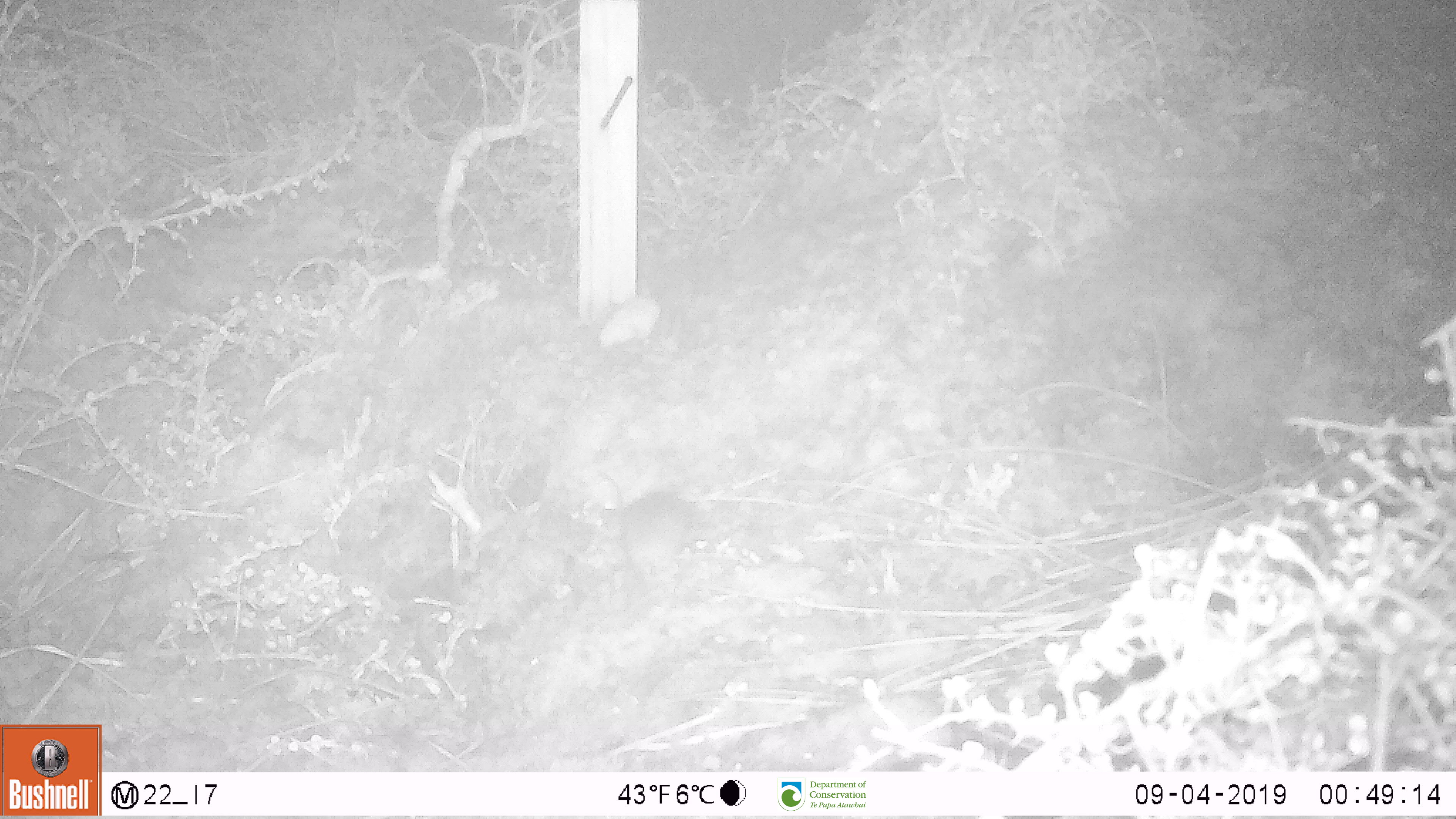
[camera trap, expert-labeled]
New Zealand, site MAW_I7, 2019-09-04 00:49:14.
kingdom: Animalia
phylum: Chordata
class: Mammalia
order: Rodentia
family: Muridae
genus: Mus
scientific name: Mus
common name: mouse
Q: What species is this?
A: Mouse (Mus).